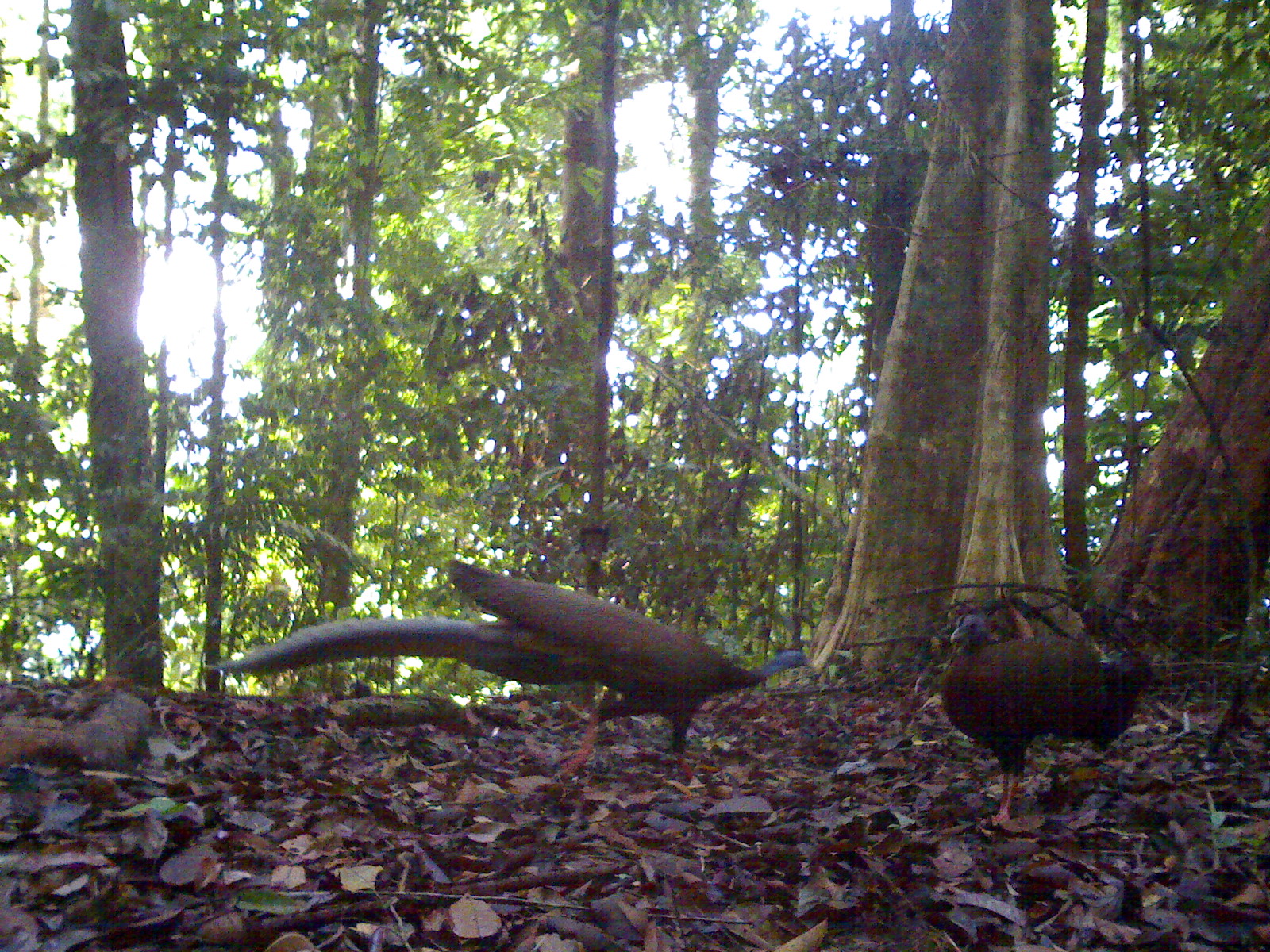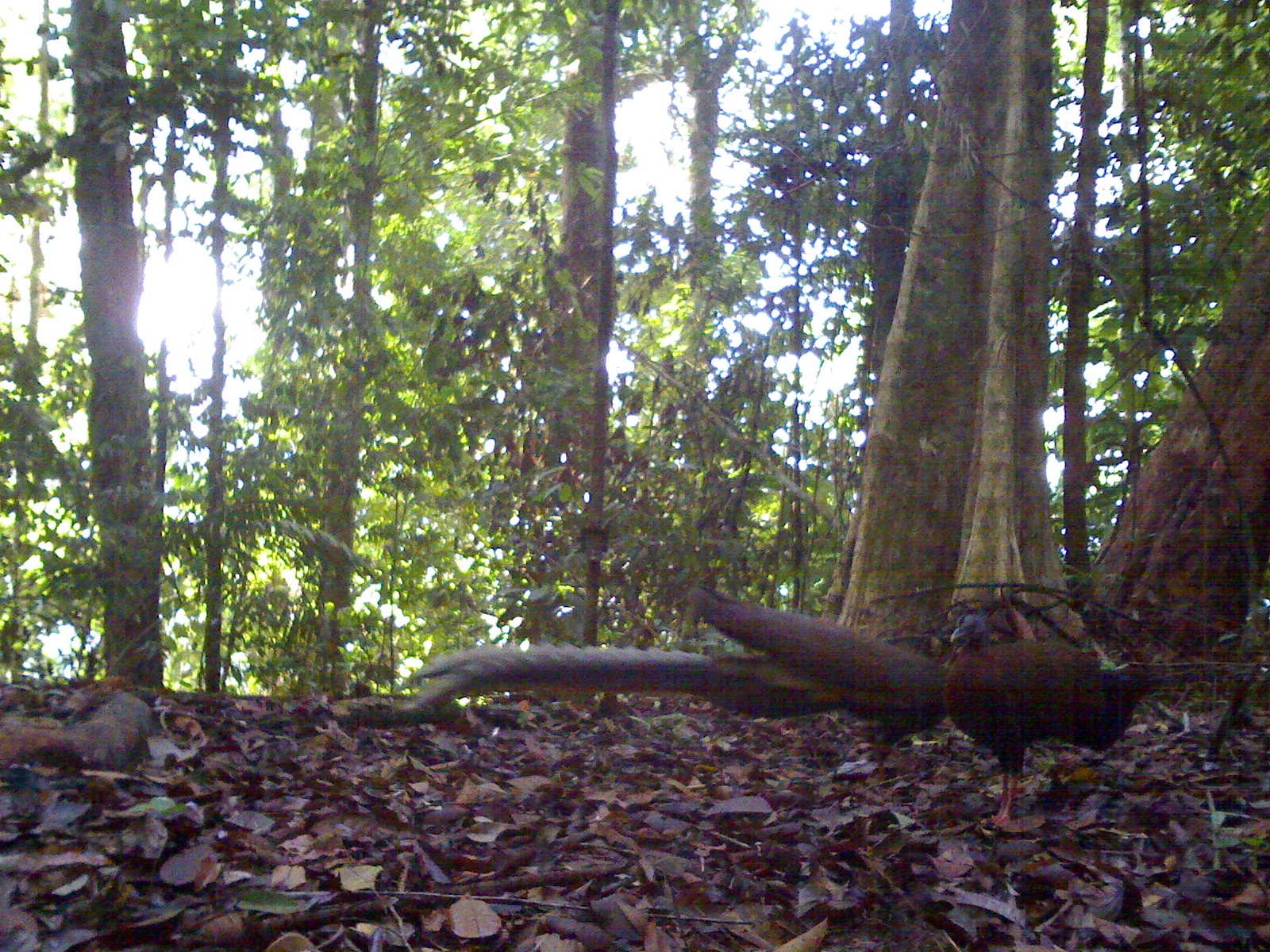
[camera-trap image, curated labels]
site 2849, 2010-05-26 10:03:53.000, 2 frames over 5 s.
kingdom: Animalia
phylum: Chordata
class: Aves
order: Galliformes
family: Phasianidae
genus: Argusianus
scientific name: Argusianus argus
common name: great argus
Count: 2.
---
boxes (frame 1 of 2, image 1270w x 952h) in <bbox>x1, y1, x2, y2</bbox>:
argusianus argus: <bbox>217, 556, 816, 780</bbox>; <bbox>936, 612, 1146, 826</bbox>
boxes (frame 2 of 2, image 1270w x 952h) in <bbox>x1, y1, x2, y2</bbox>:
argusianus argus: <bbox>400, 585, 952, 778</bbox>; <bbox>940, 612, 1172, 828</bbox>